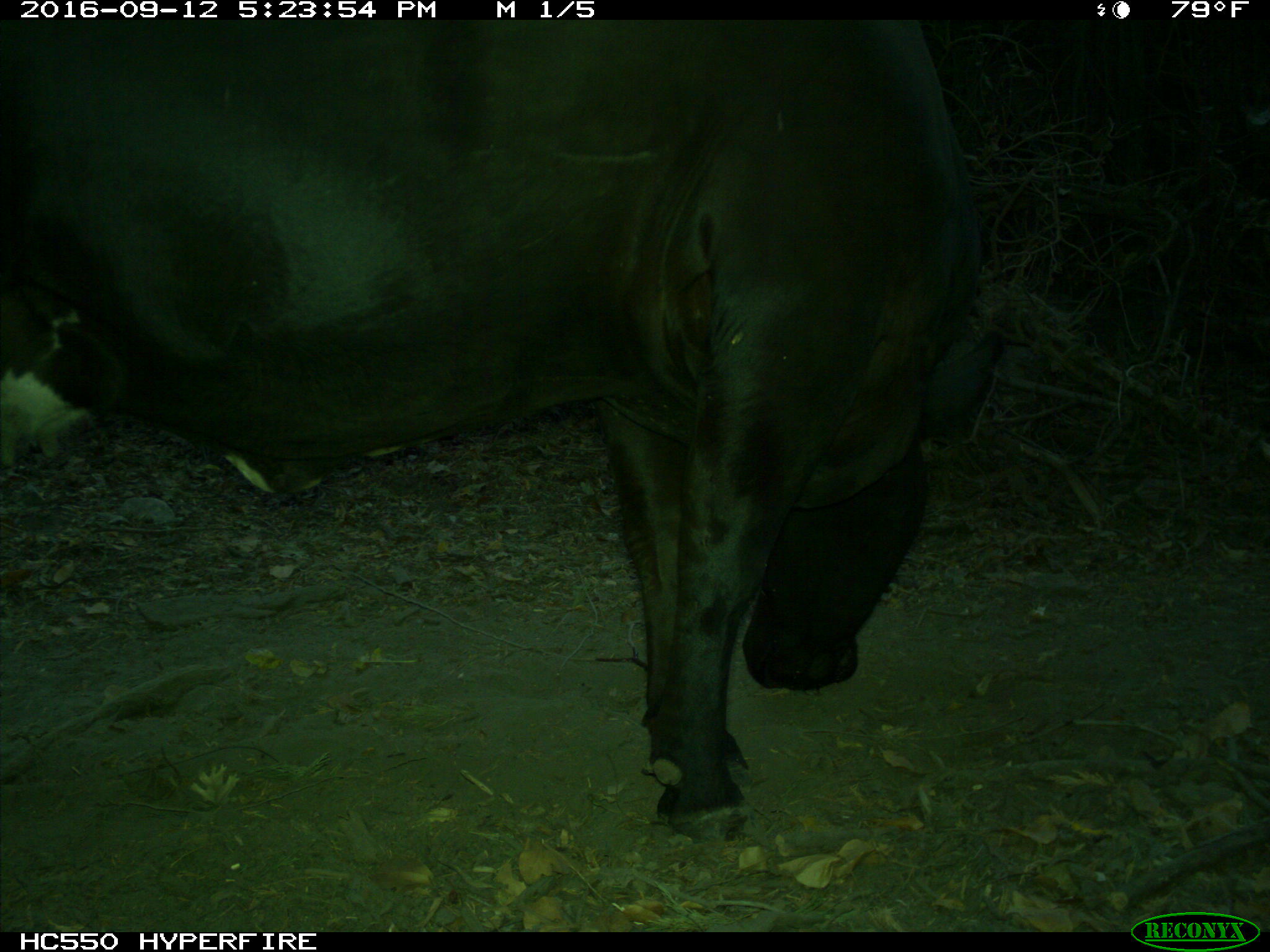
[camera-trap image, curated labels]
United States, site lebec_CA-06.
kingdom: Animalia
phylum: Chordata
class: Mammalia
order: Artiodactyla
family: Bovidae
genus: Bos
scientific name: Bos taurus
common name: domestic cow